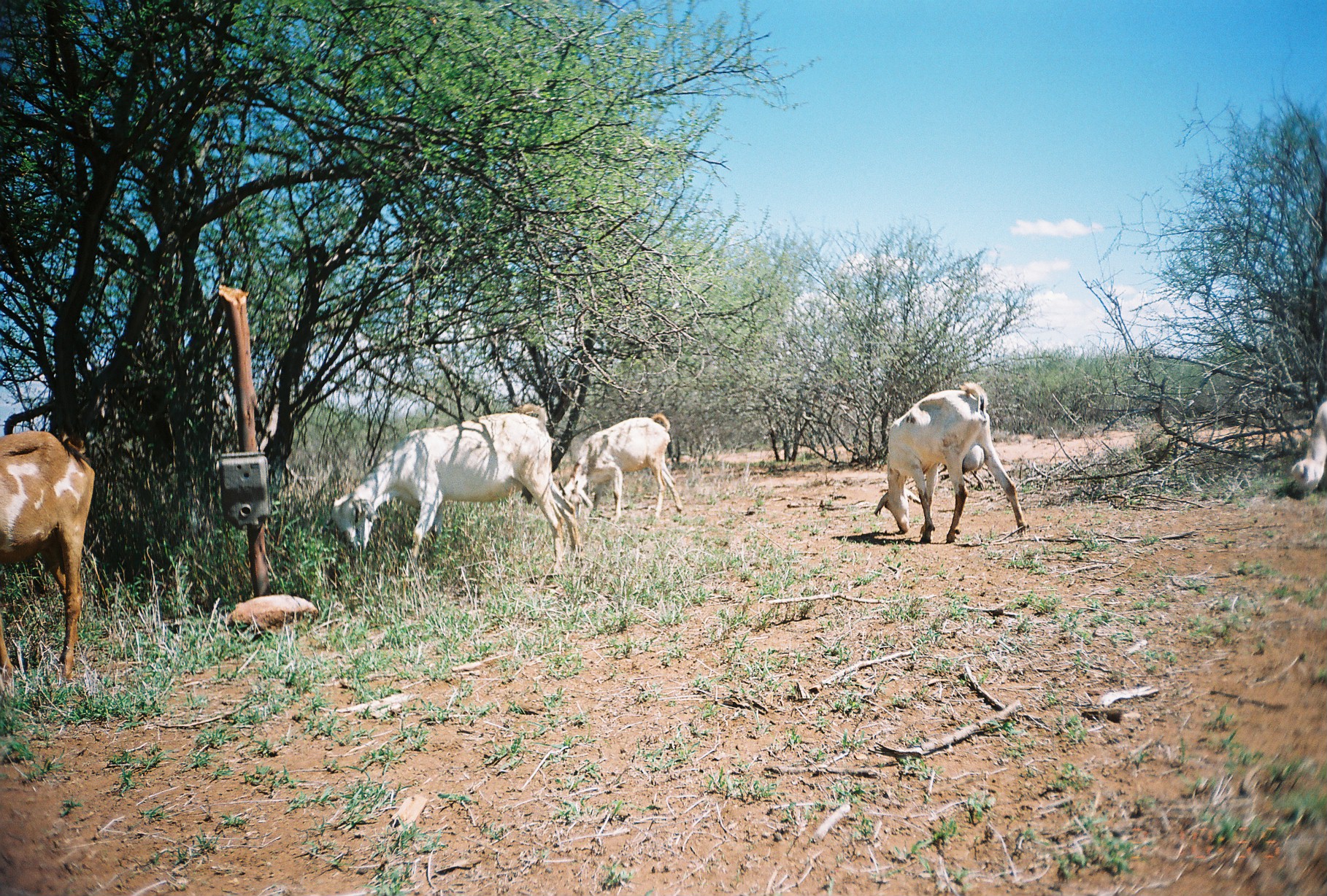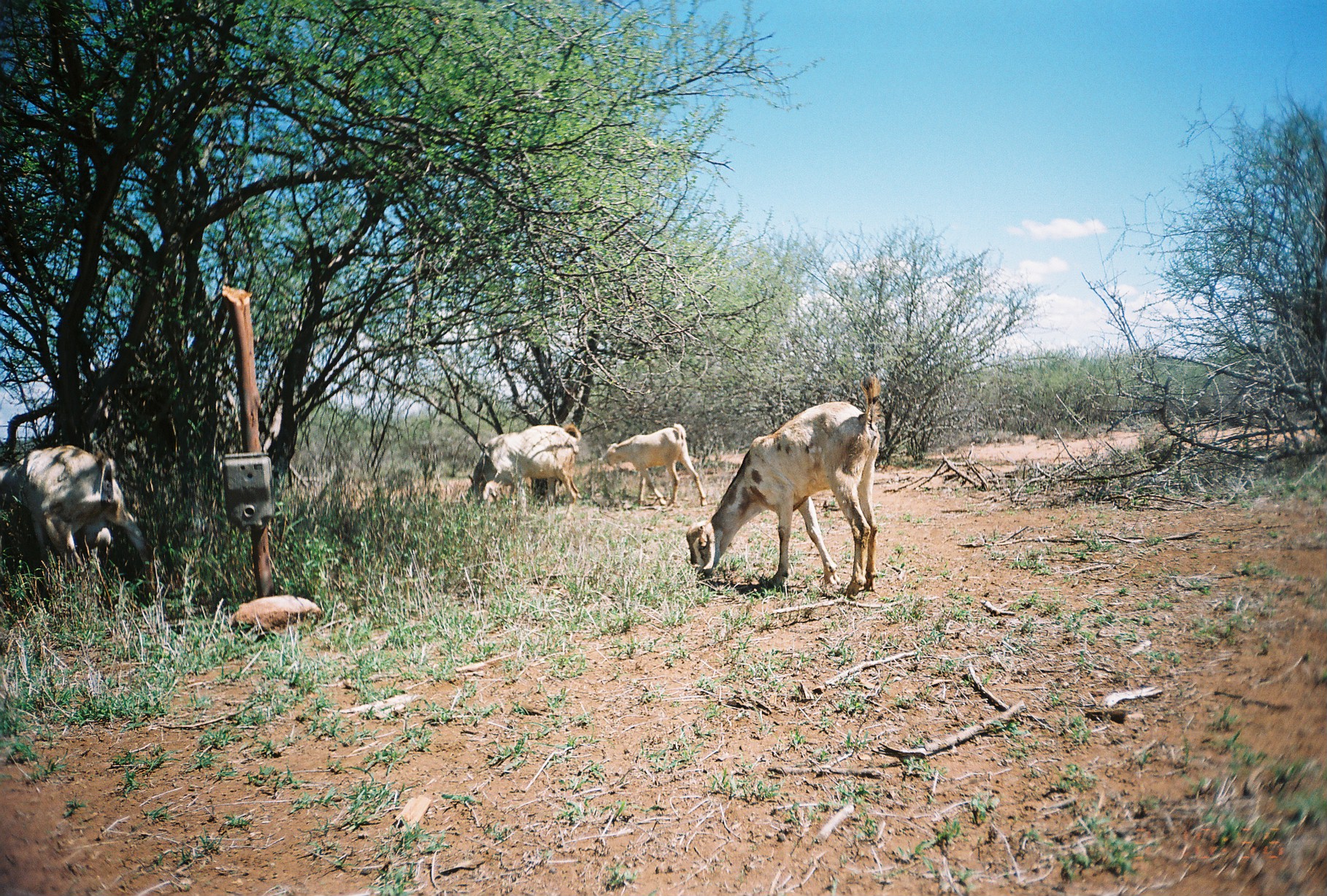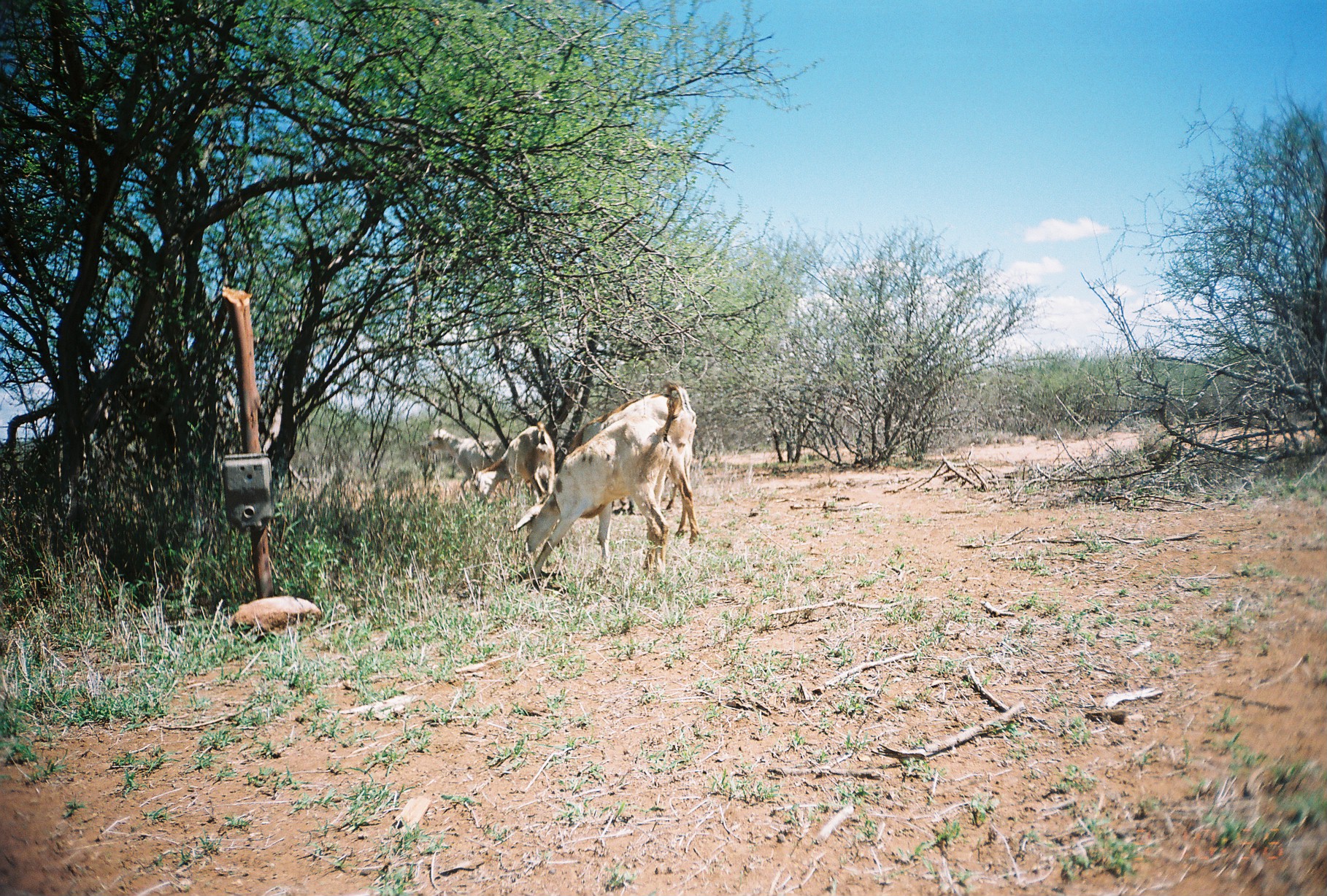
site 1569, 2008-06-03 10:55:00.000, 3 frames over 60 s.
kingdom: Animalia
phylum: Chordata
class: Mammalia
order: Artiodactyla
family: Bovidae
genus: Capra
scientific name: Capra aegagrus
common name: wild goat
Capra aegagrus (wild goat), count 5.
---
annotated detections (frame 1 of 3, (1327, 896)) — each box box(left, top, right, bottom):
capra aegagrus: box(330, 402, 581, 578); box(873, 380, 1028, 545); box(0, 430, 97, 680); box(557, 412, 684, 523); box(1289, 399, 1327, 501)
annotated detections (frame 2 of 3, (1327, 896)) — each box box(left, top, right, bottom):
capra aegagrus: box(686, 374, 883, 599); box(0, 445, 150, 588); box(467, 424, 582, 512); box(600, 422, 707, 507)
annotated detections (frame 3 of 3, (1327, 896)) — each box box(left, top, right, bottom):
capra aegagrus: box(509, 393, 681, 586); box(554, 380, 701, 543); box(428, 417, 514, 503); box(468, 421, 556, 504)